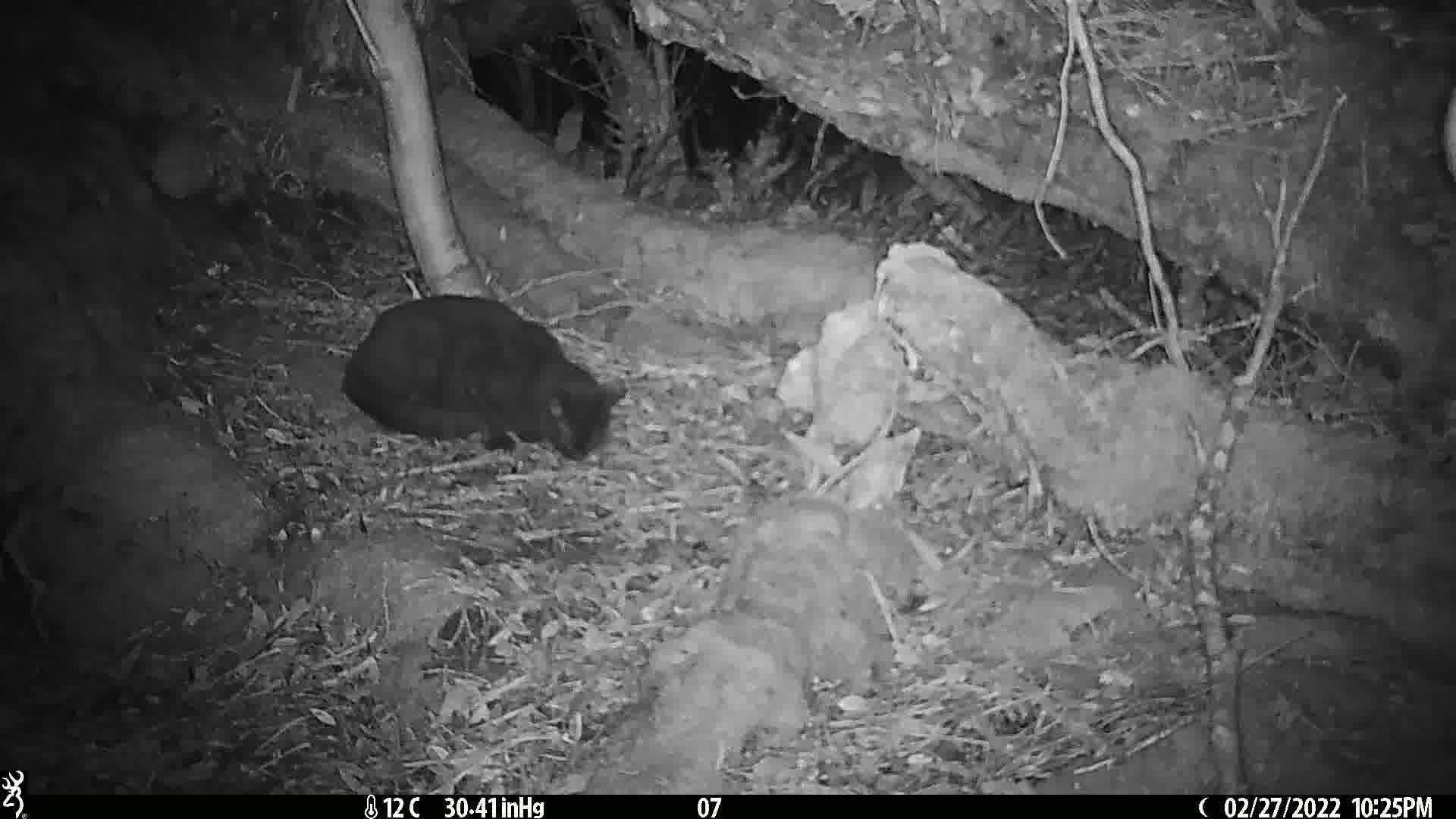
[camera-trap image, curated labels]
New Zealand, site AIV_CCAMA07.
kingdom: Animalia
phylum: Chordata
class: Mammalia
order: Carnivora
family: Felidae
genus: Felis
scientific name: Felis catus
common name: domestic cat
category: cat